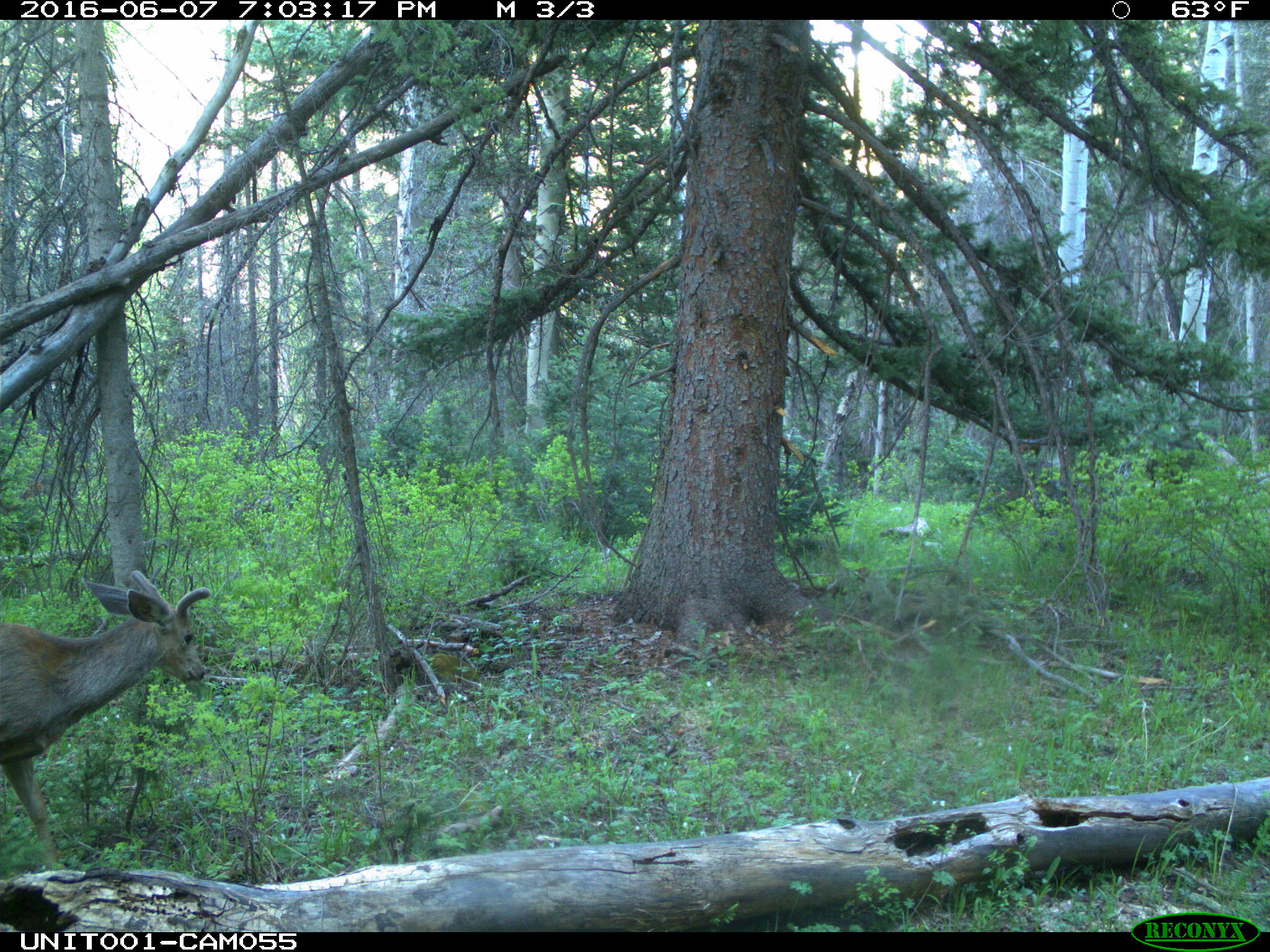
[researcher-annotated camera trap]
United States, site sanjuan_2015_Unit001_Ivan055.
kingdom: Animalia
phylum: Chordata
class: Mammalia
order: Artiodactyla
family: Cervidae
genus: Odocoileus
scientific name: Odocoileus hemionus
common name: mule deer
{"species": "Odocoileus hemionus (mule deer)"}